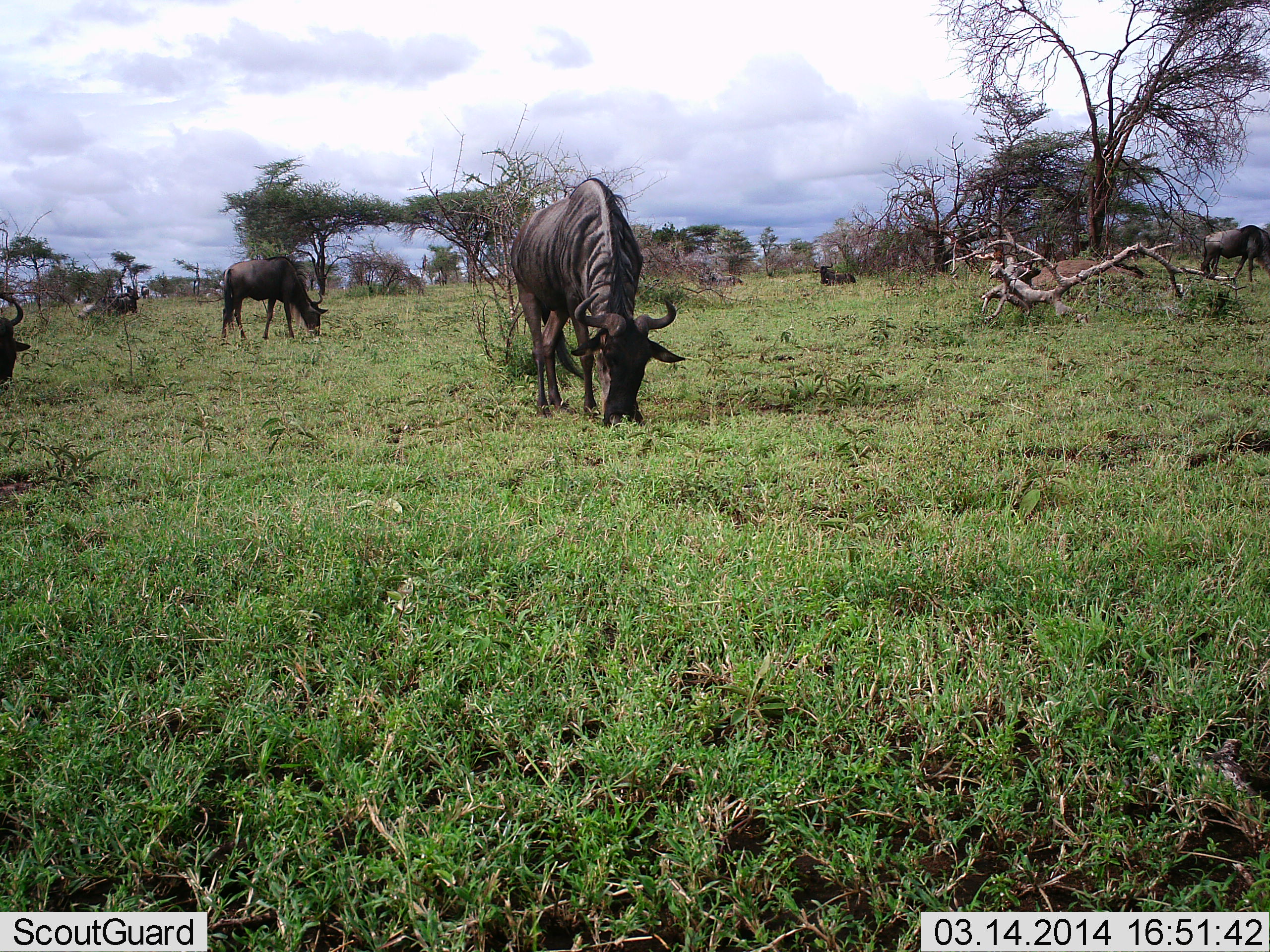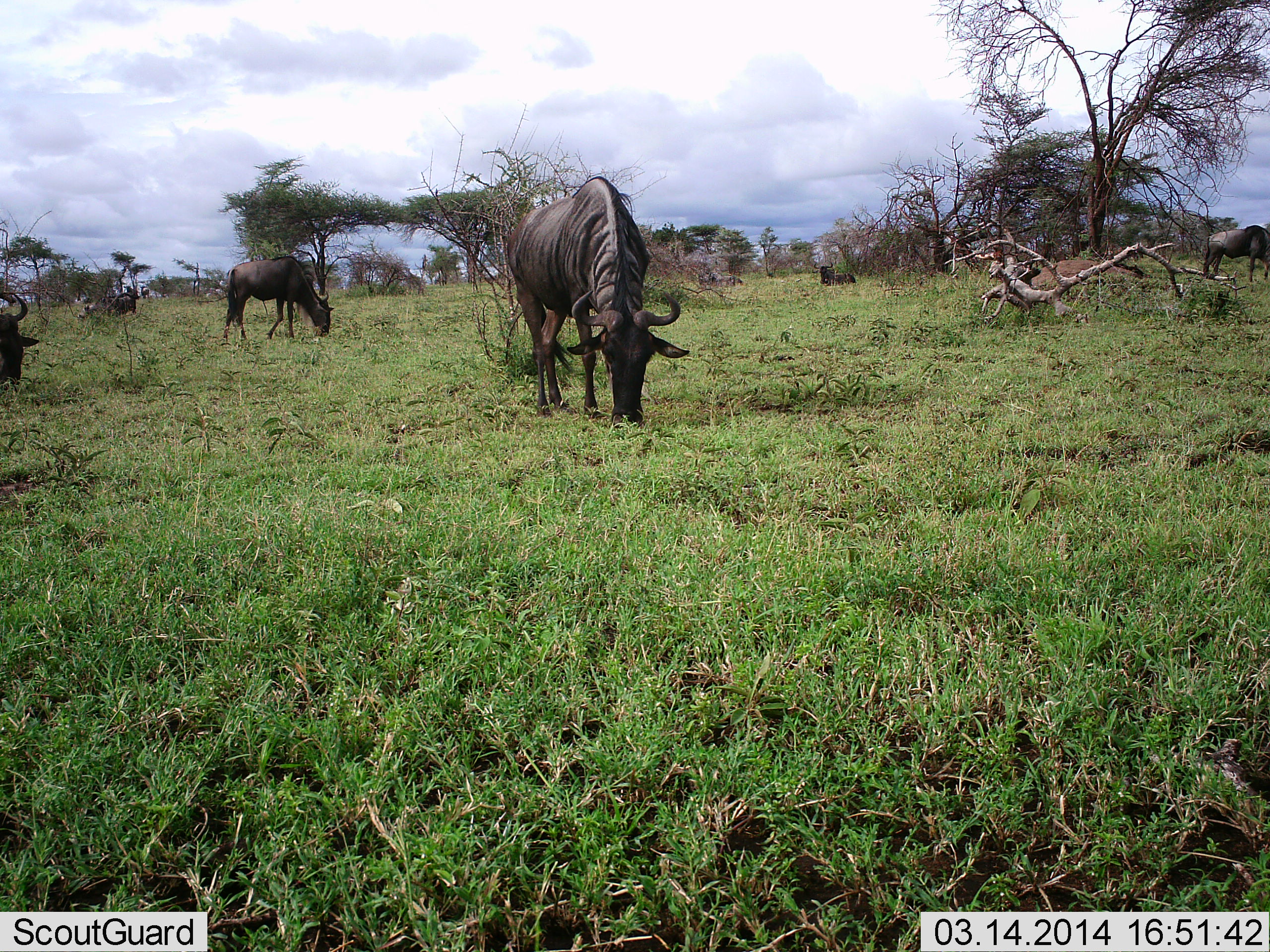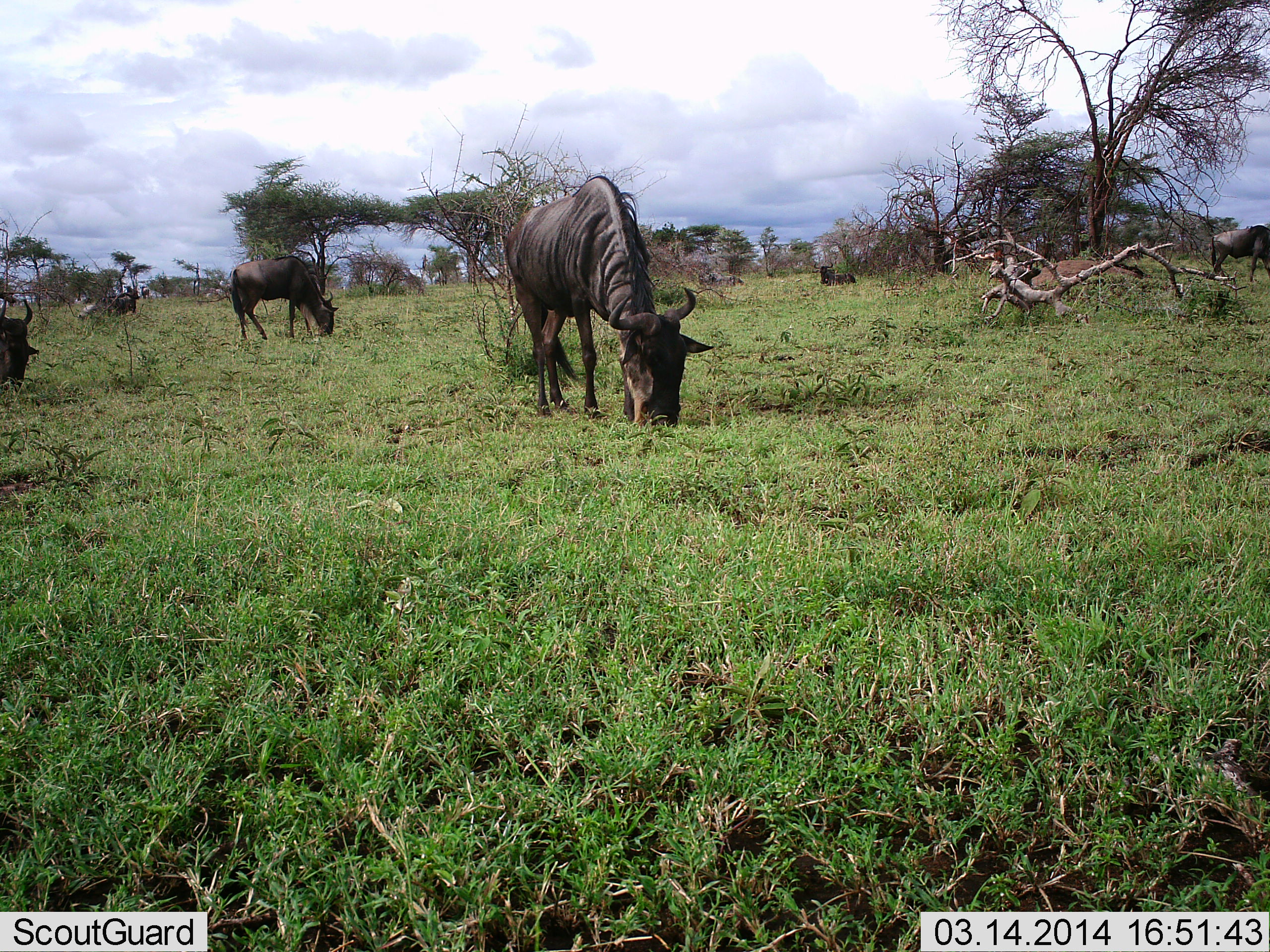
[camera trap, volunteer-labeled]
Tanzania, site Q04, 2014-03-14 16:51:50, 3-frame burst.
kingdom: Animalia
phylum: Chordata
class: Mammalia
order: Artiodactyla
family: Bovidae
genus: Connochaetes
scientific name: Connochaetes taurinus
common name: blue wildebeest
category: wildebeest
Wildebeest (blue wildebeest) (Connochaetes taurinus), count 6. Behavior (volunteer vote fractions): standing 10%, resting 10%, moving 20%, interacting 0%. Young present (vote fraction): 0%. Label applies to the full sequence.